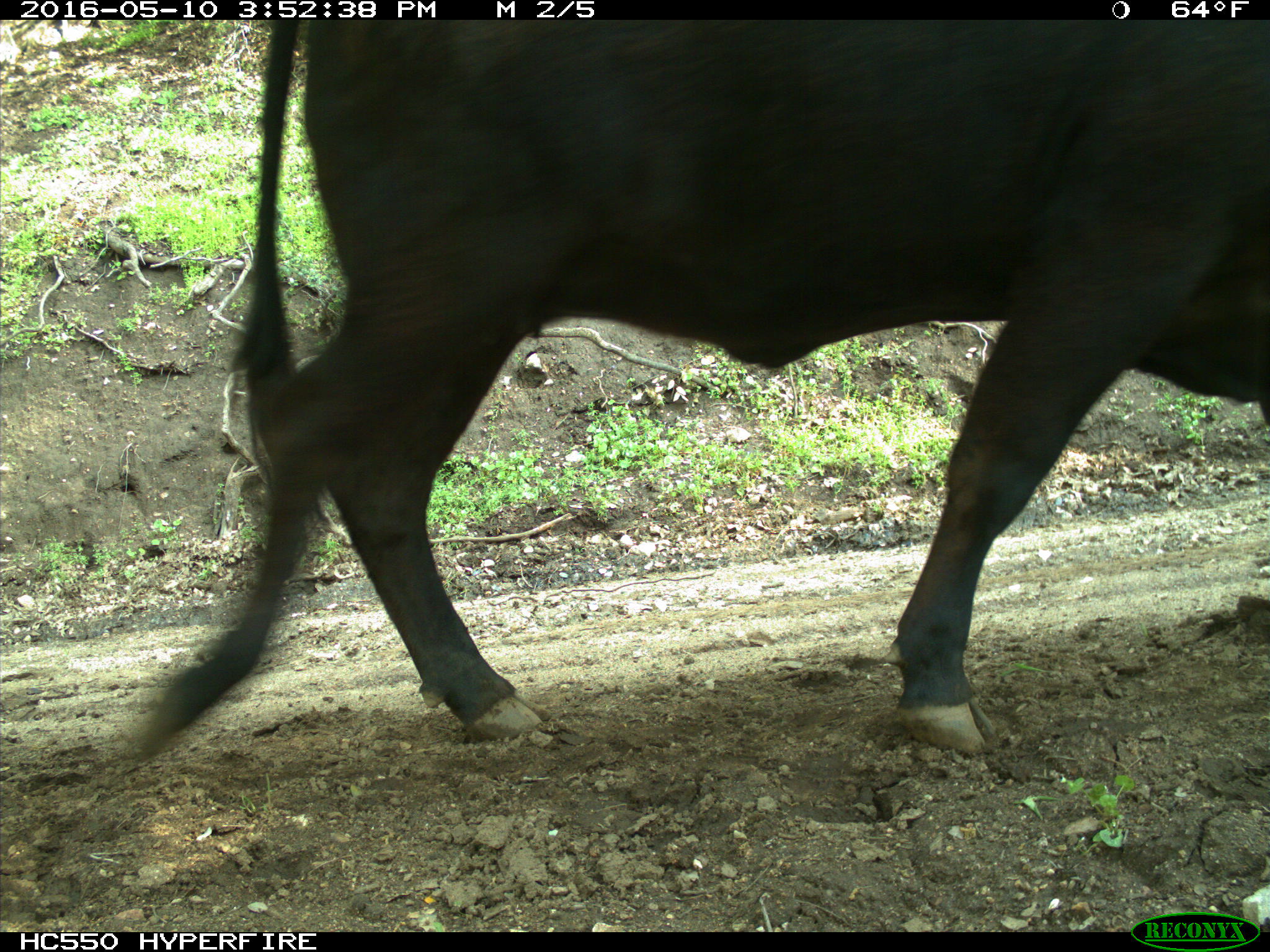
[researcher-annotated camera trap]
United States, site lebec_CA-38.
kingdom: Animalia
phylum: Chordata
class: Mammalia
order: Artiodactyla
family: Bovidae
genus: Bos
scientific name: Bos taurus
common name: domestic cow